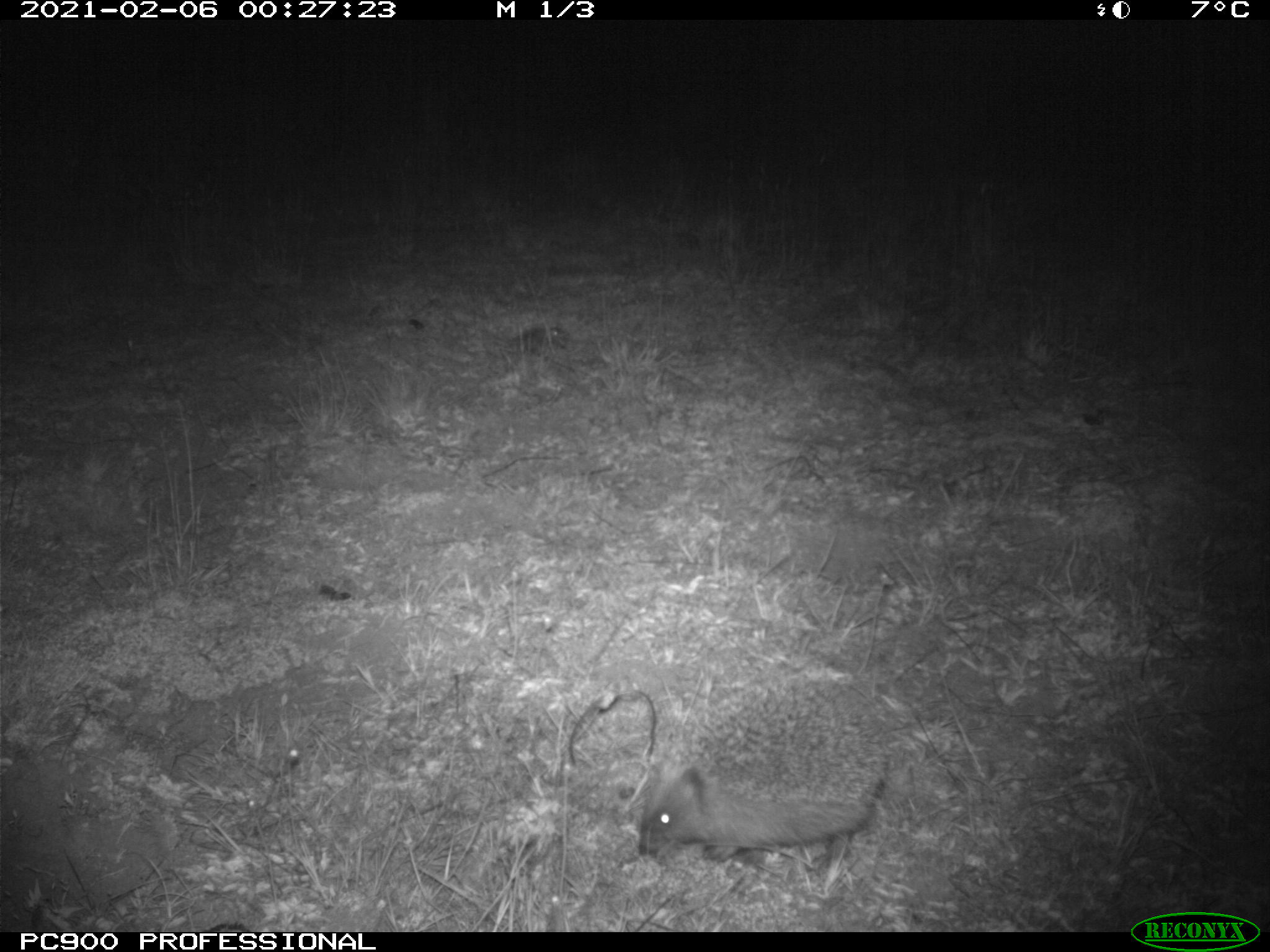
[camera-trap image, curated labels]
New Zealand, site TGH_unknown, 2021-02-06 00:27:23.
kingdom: Animalia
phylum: Chordata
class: Mammalia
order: Eulipotyphla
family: Erinaceidae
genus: Erinaceus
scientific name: Erinaceus europaeus europaeus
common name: european hedgehog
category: hedgehog